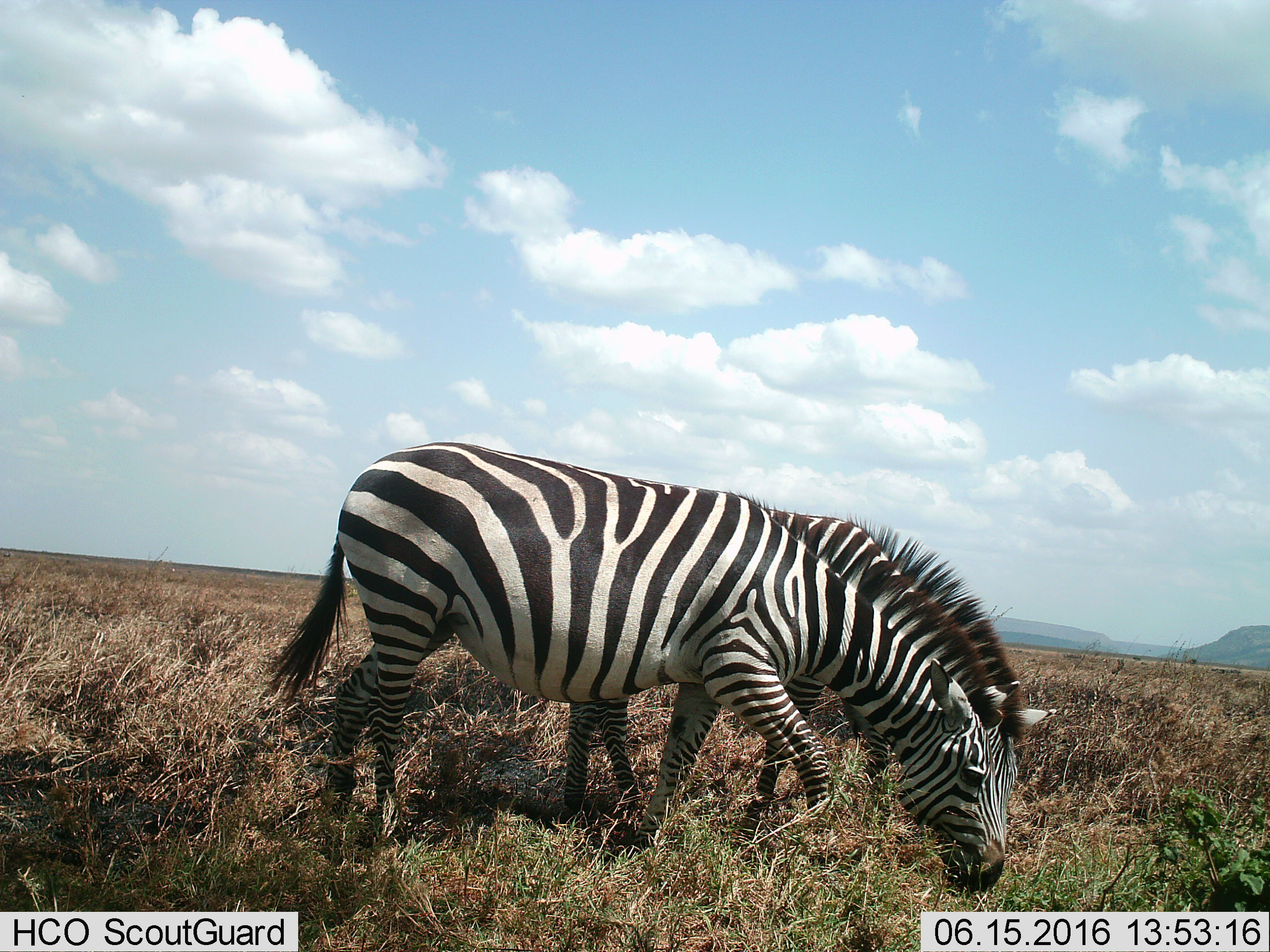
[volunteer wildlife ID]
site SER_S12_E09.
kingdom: Animalia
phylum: Chordata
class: Mammalia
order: Perissodactyla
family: Equidae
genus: Equus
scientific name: Equus quagga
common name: plains zebra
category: zebraplains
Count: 2.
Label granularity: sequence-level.